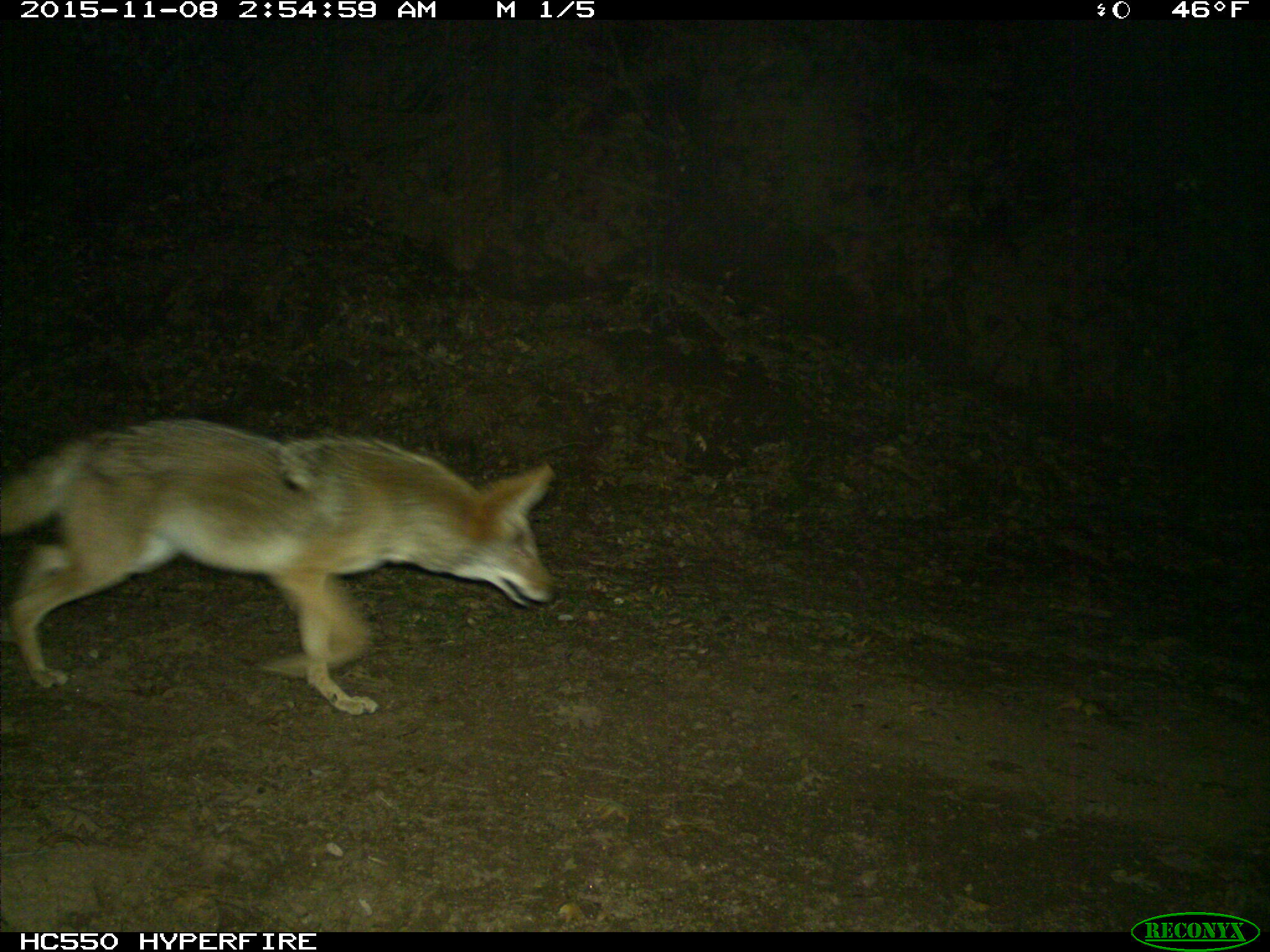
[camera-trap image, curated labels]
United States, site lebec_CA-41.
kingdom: Animalia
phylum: Chordata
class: Mammalia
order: Carnivora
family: Canidae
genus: Canis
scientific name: Canis latrans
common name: coyote